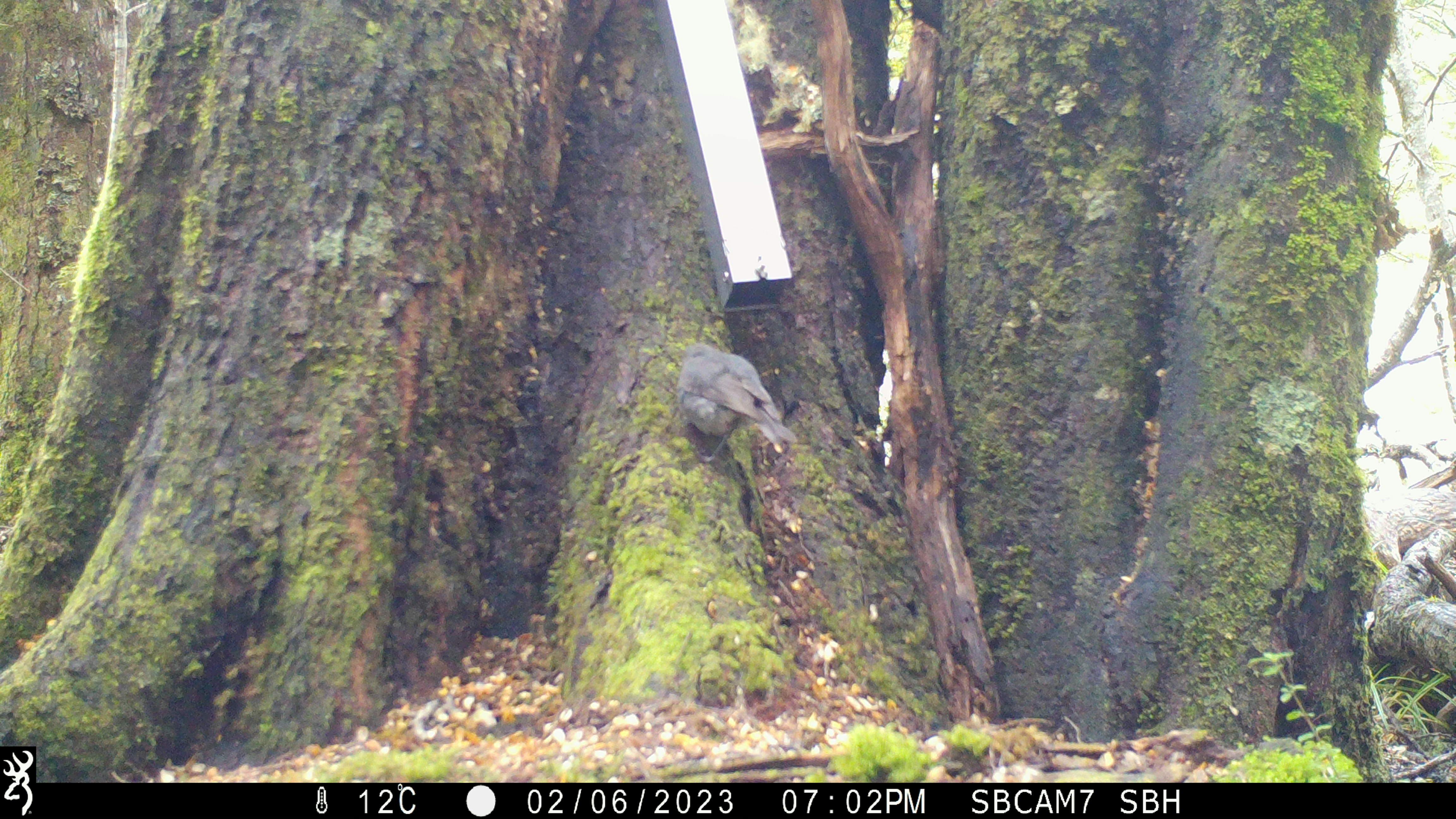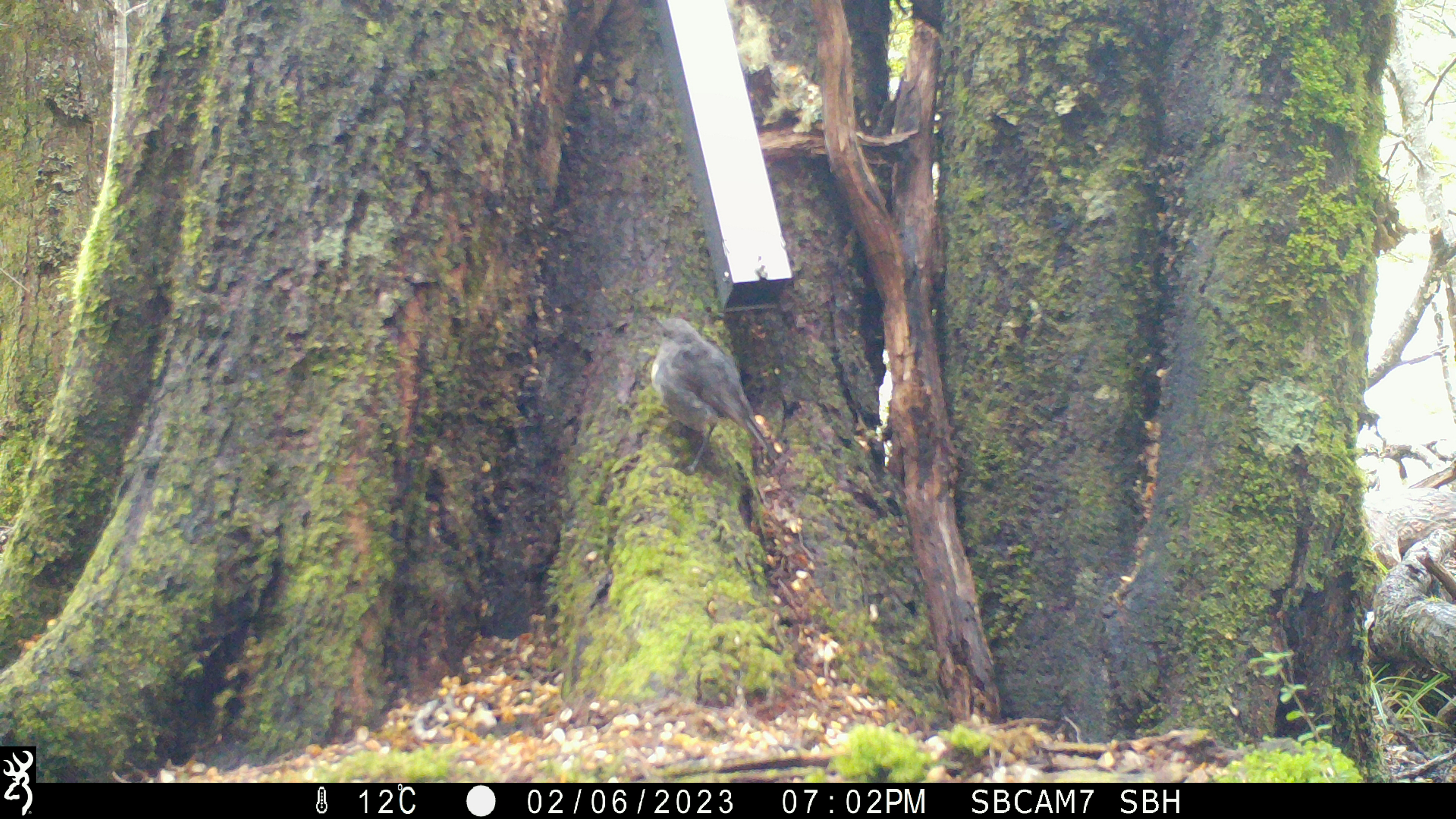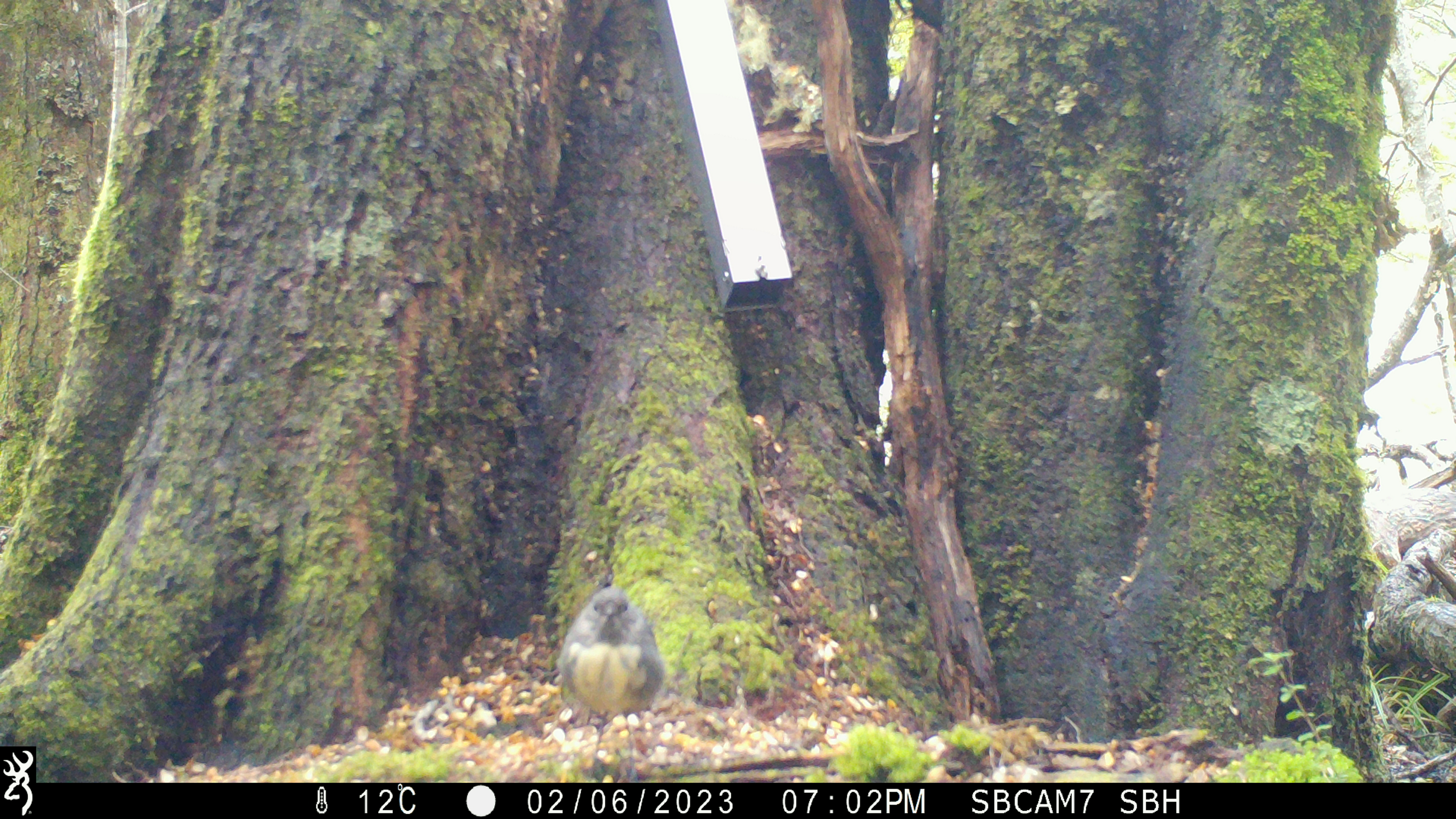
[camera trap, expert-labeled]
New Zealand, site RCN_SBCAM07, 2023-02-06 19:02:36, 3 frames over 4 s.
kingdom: Animalia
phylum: Chordata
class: Aves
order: Passeriformes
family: Petroicidae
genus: Petroica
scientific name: Petroica australis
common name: new zealand robin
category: robin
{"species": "robin (new zealand robin) (Petroica australis)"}